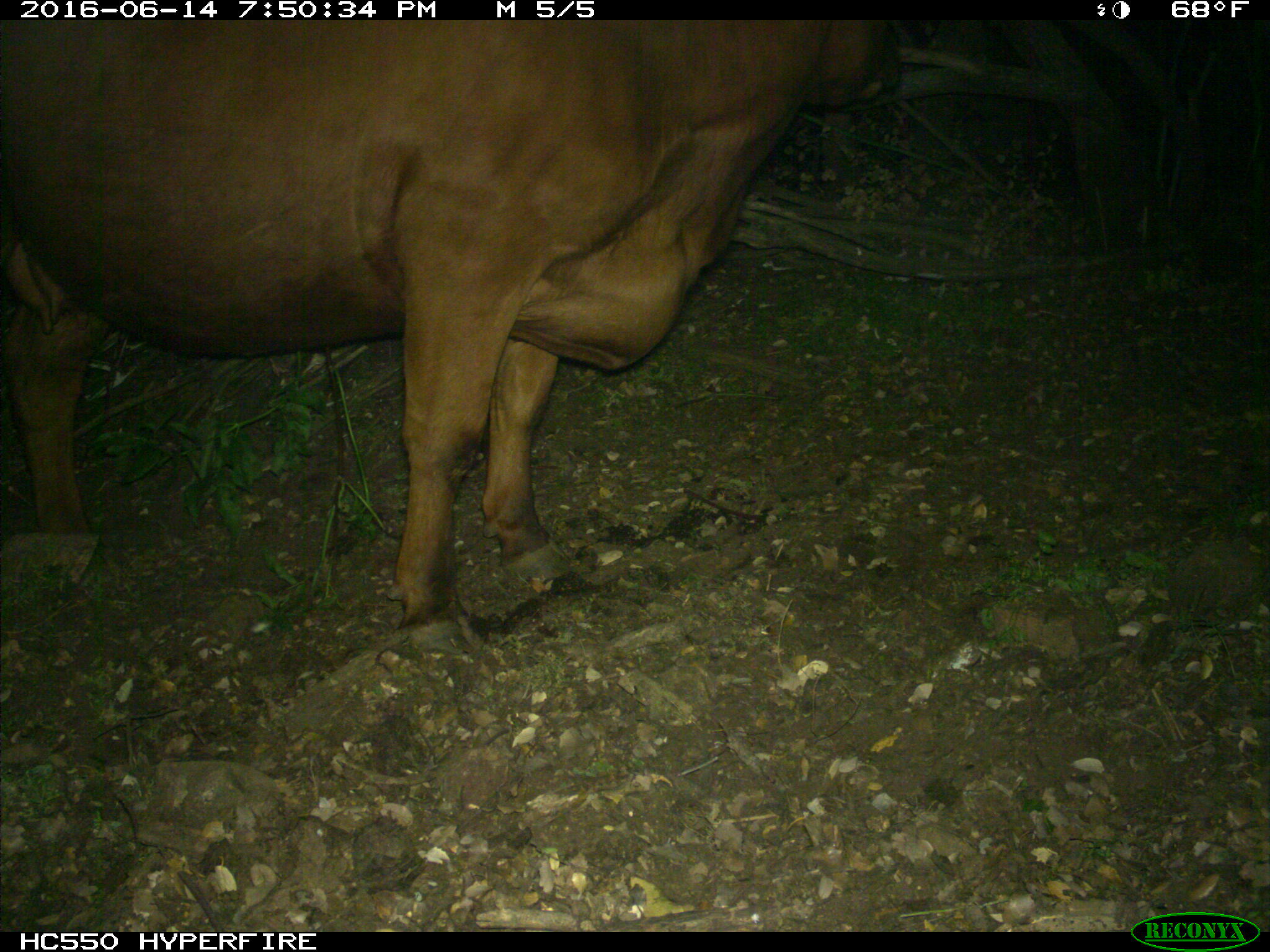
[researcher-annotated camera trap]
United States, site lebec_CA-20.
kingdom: Animalia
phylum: Chordata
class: Mammalia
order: Artiodactyla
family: Bovidae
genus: Bos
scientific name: Bos taurus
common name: domestic cow